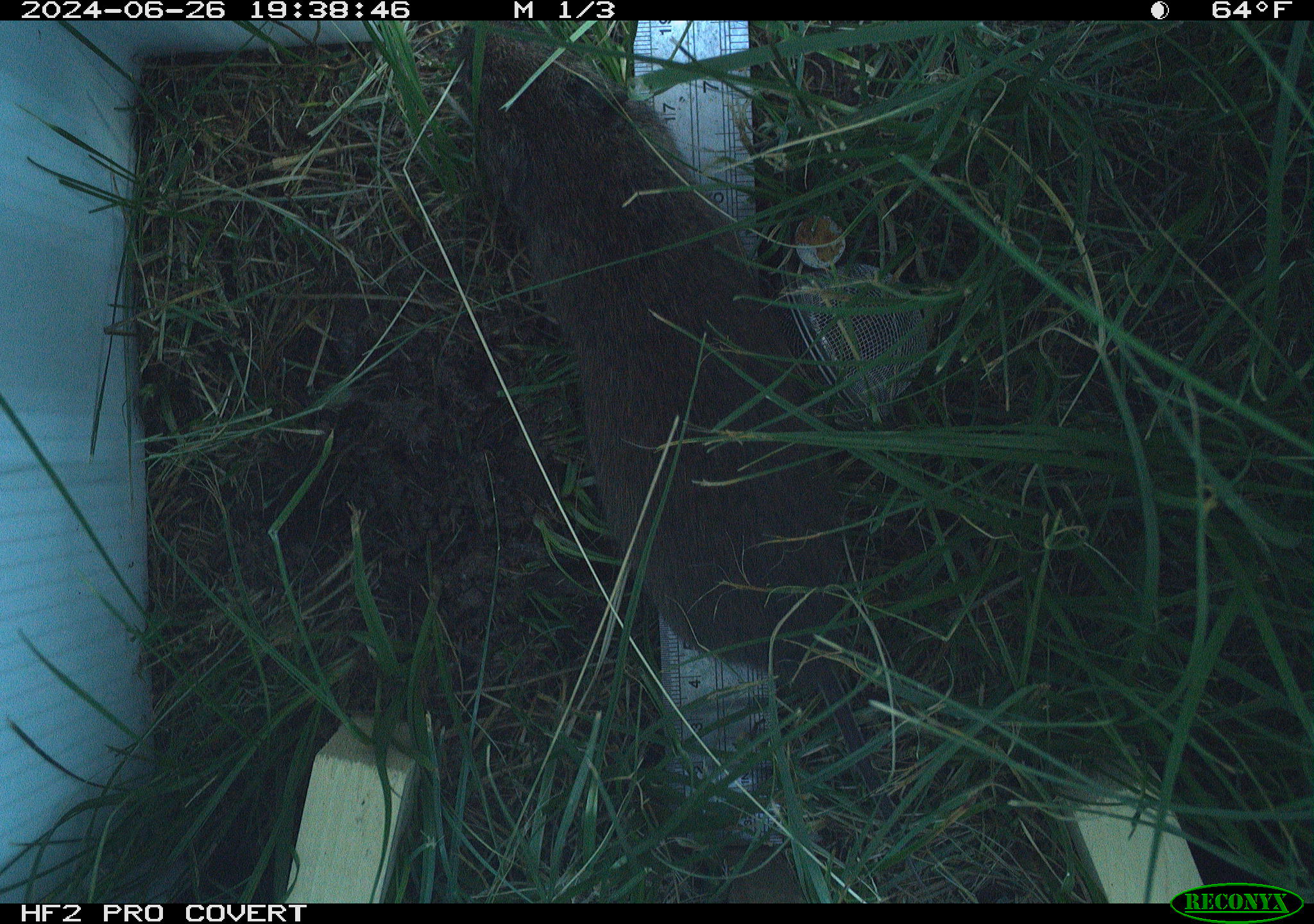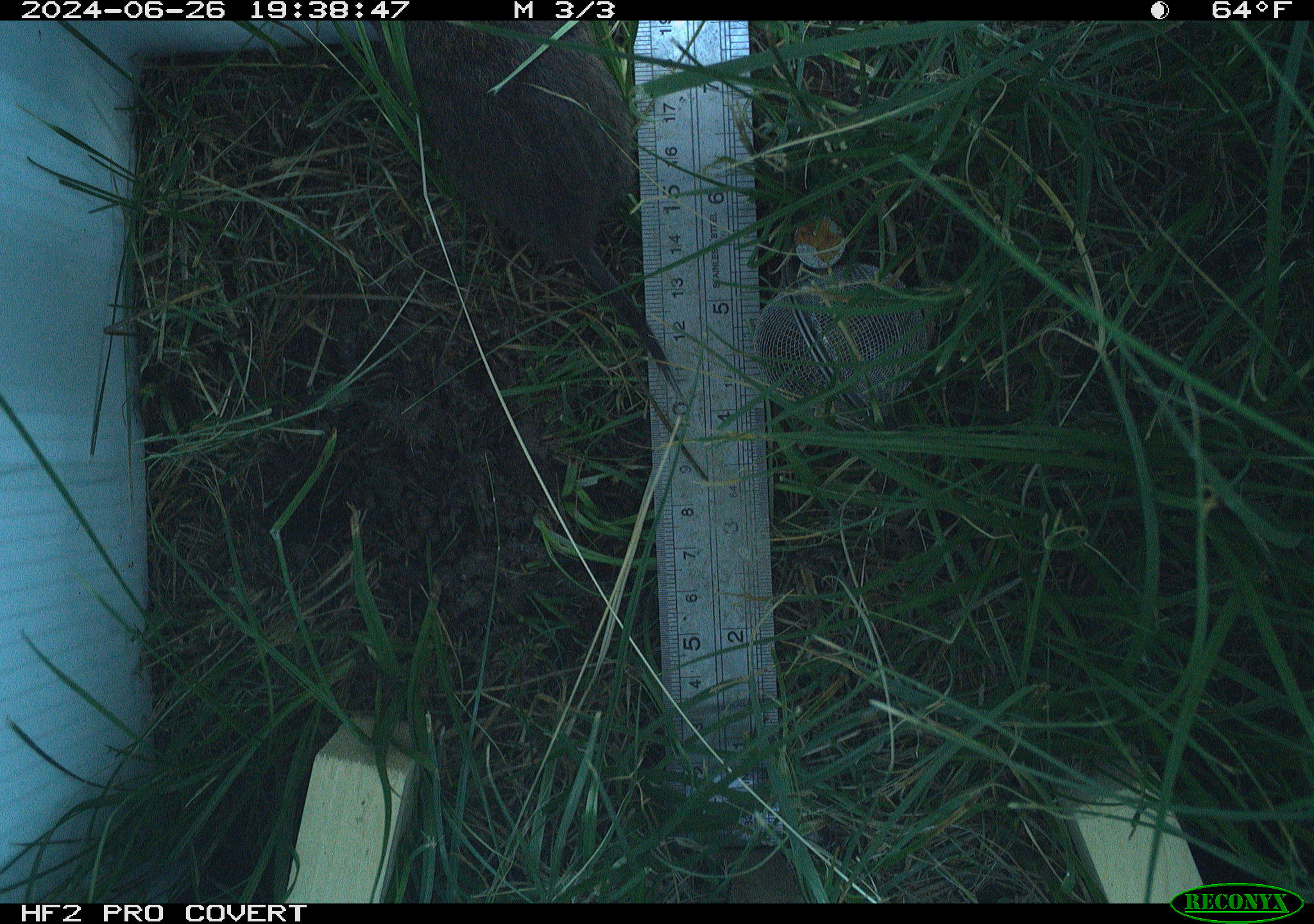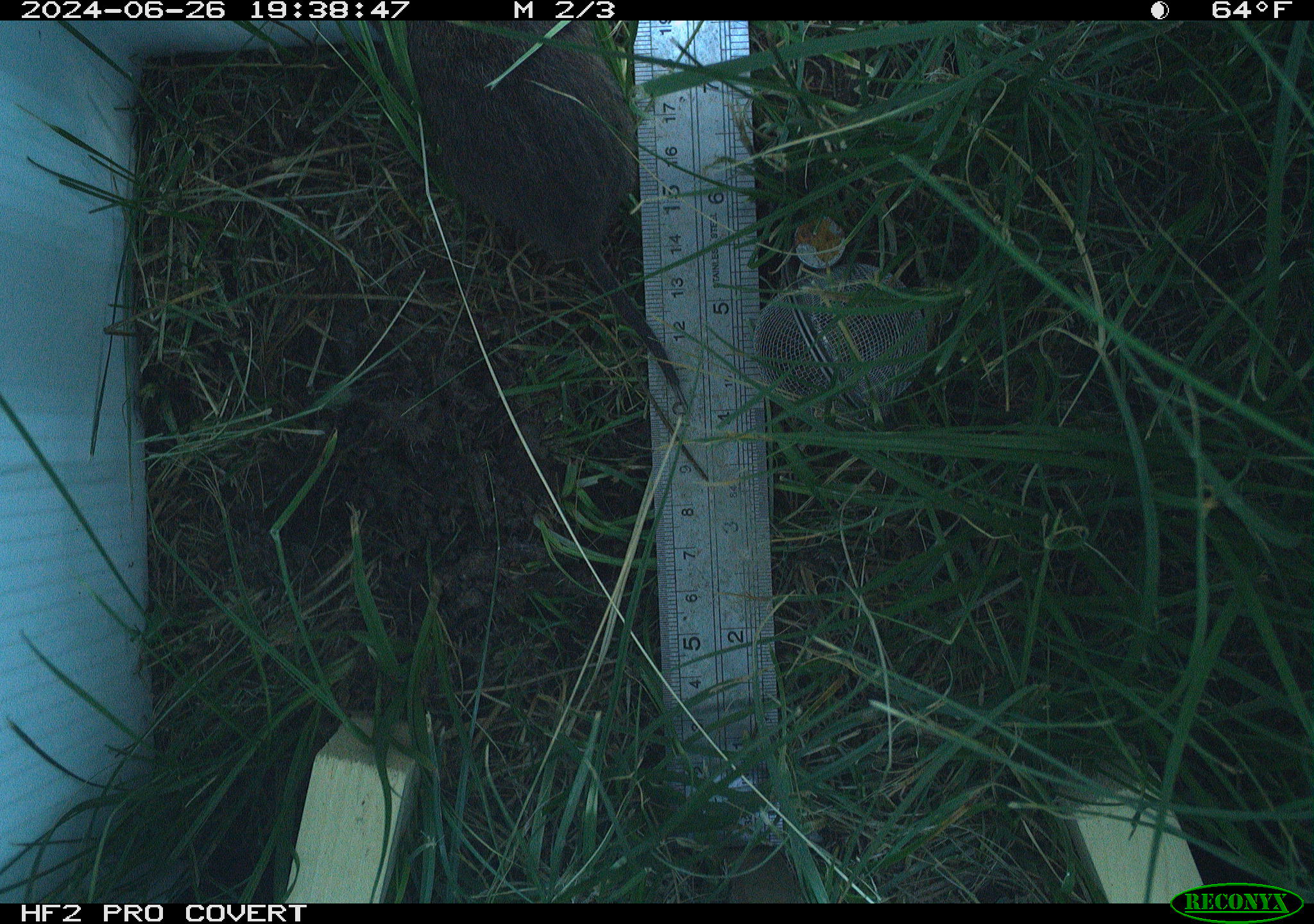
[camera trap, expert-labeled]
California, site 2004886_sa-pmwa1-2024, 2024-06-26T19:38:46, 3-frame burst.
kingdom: Animalia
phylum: Chordata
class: Mammalia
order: Rodentia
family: Cricetidae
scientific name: Arvicolinae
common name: voles, lemmings, and muskrats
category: arvicolinae subfamily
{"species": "arvicolinae subfamily (voles, lemmings, and muskrats) (Arvicolinae)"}